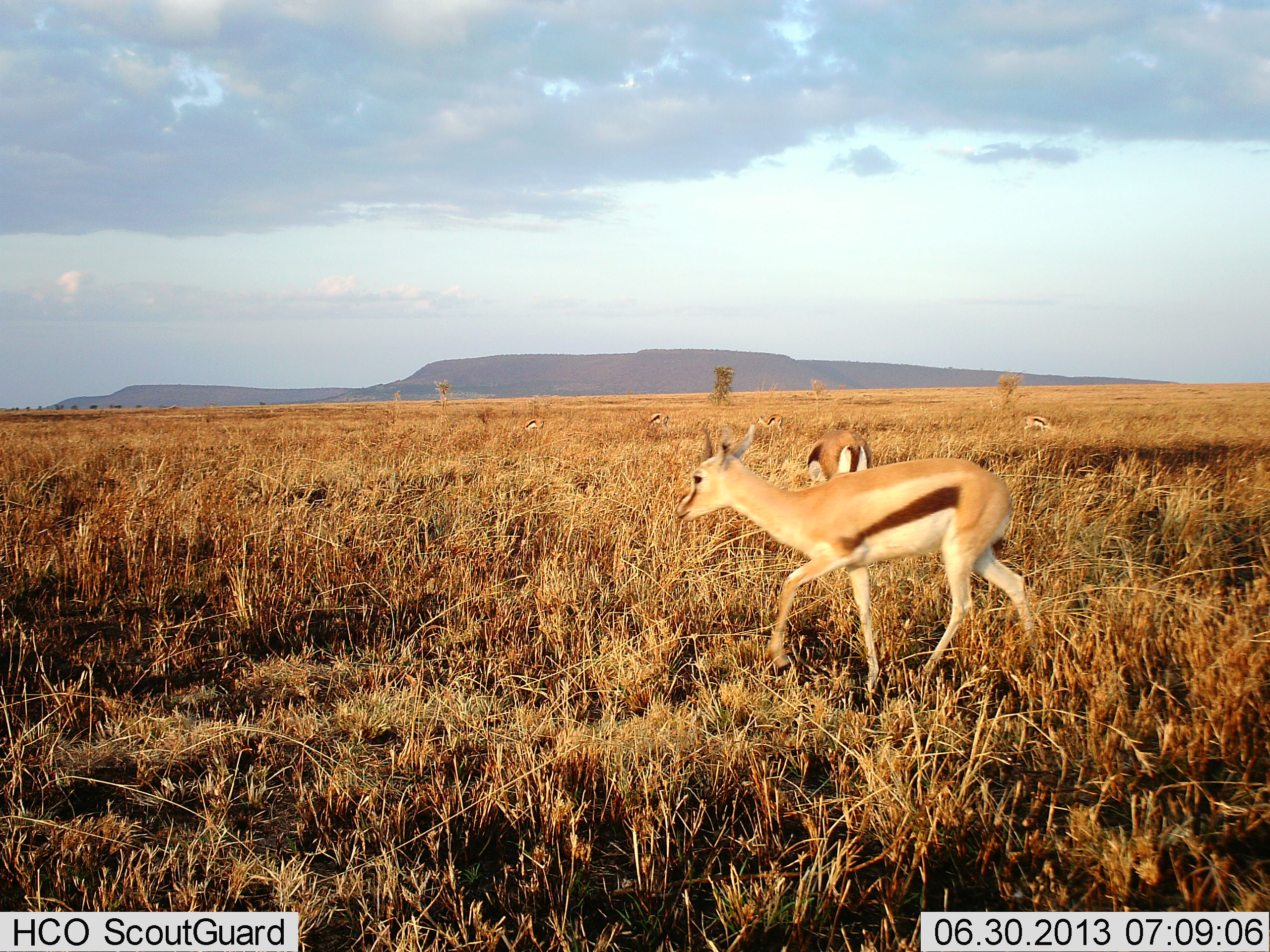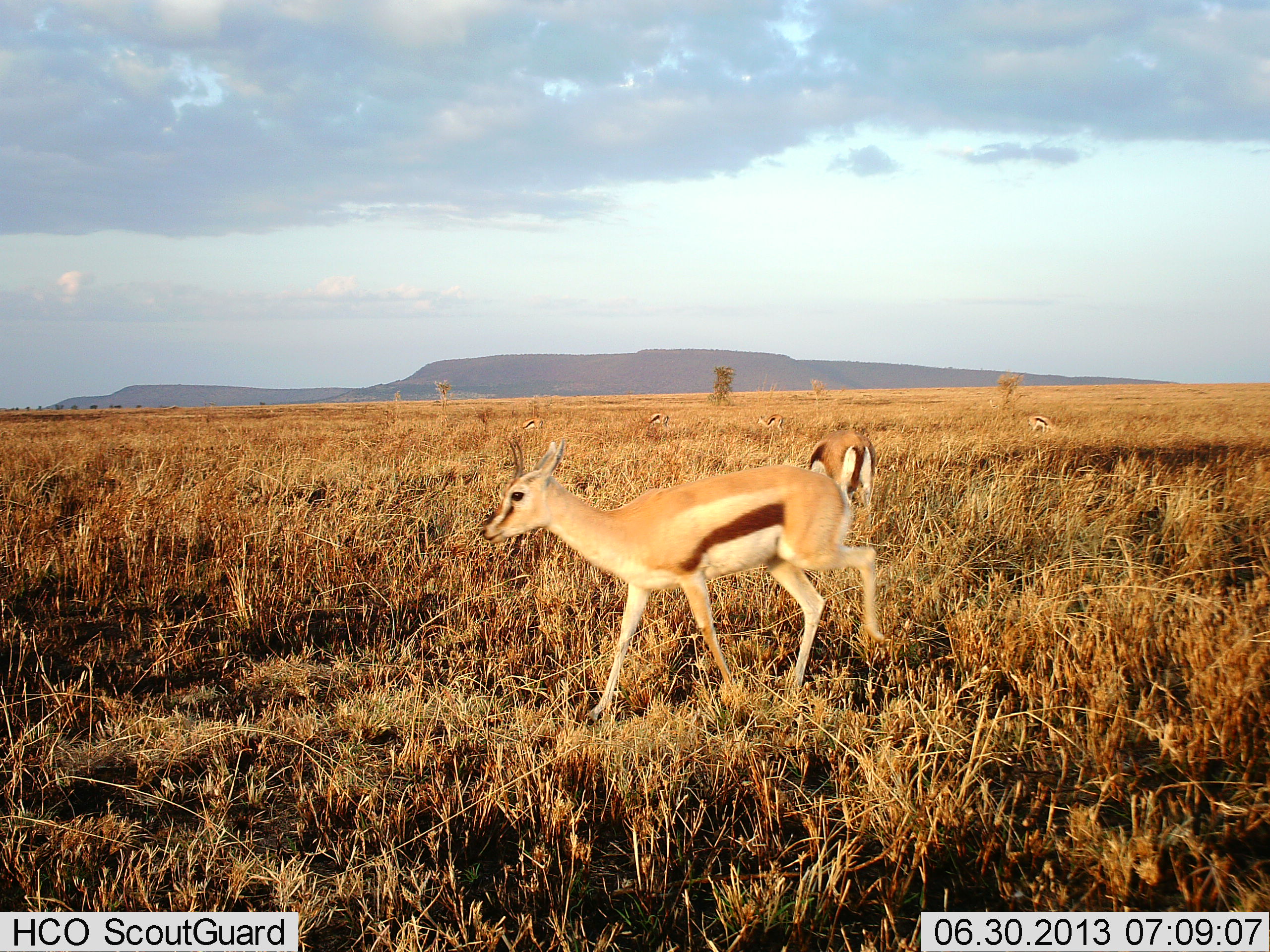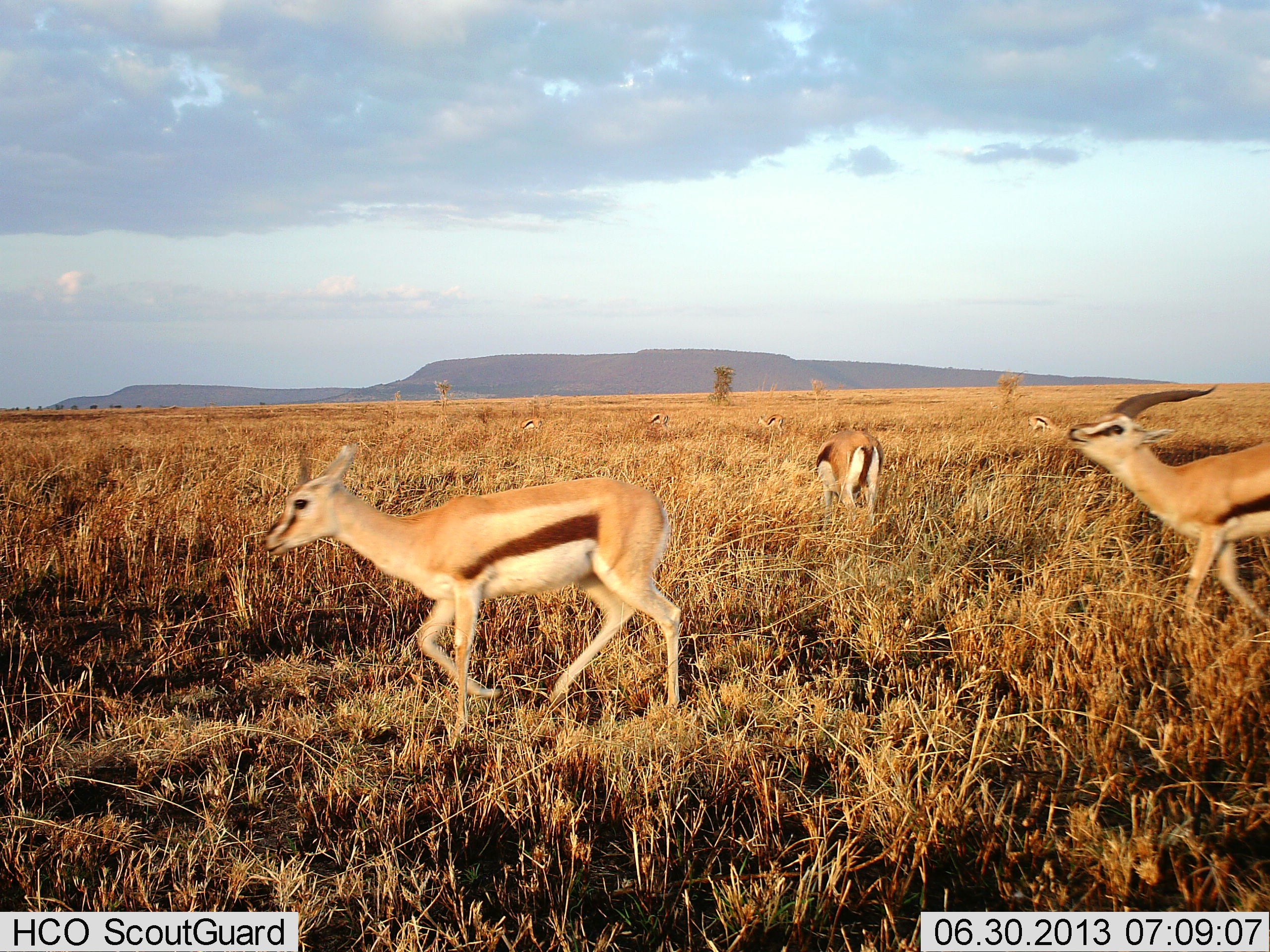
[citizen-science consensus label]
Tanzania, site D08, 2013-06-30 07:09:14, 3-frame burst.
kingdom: Animalia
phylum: Chordata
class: Mammalia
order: Artiodactyla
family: Bovidae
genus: Eudorcas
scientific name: Eudorcas thomsonii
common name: thomson's gazelle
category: gazellethomsons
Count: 7.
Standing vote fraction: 30%.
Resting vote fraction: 0%.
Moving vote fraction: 81%.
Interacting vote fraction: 26%.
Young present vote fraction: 7%.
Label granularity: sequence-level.